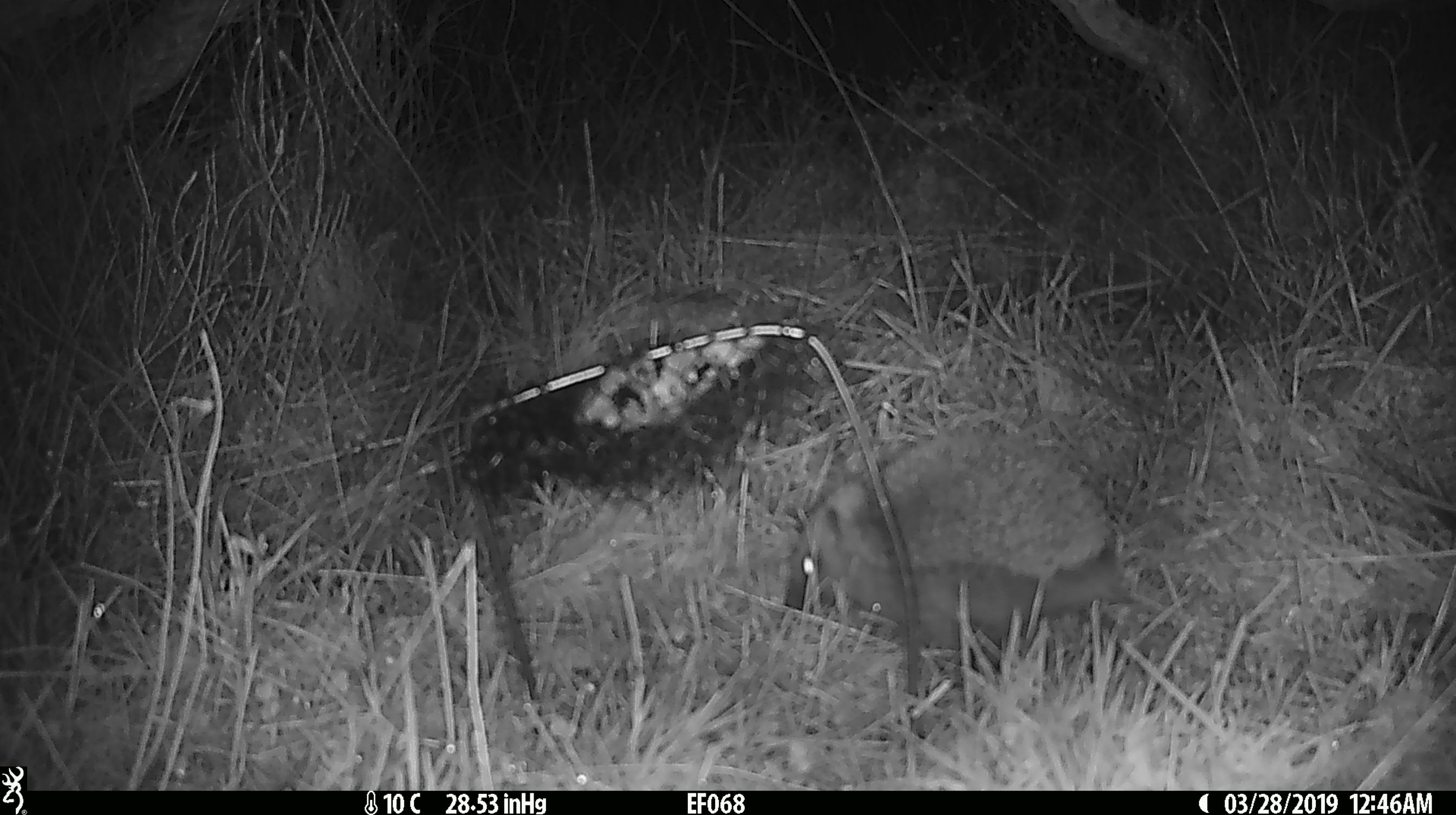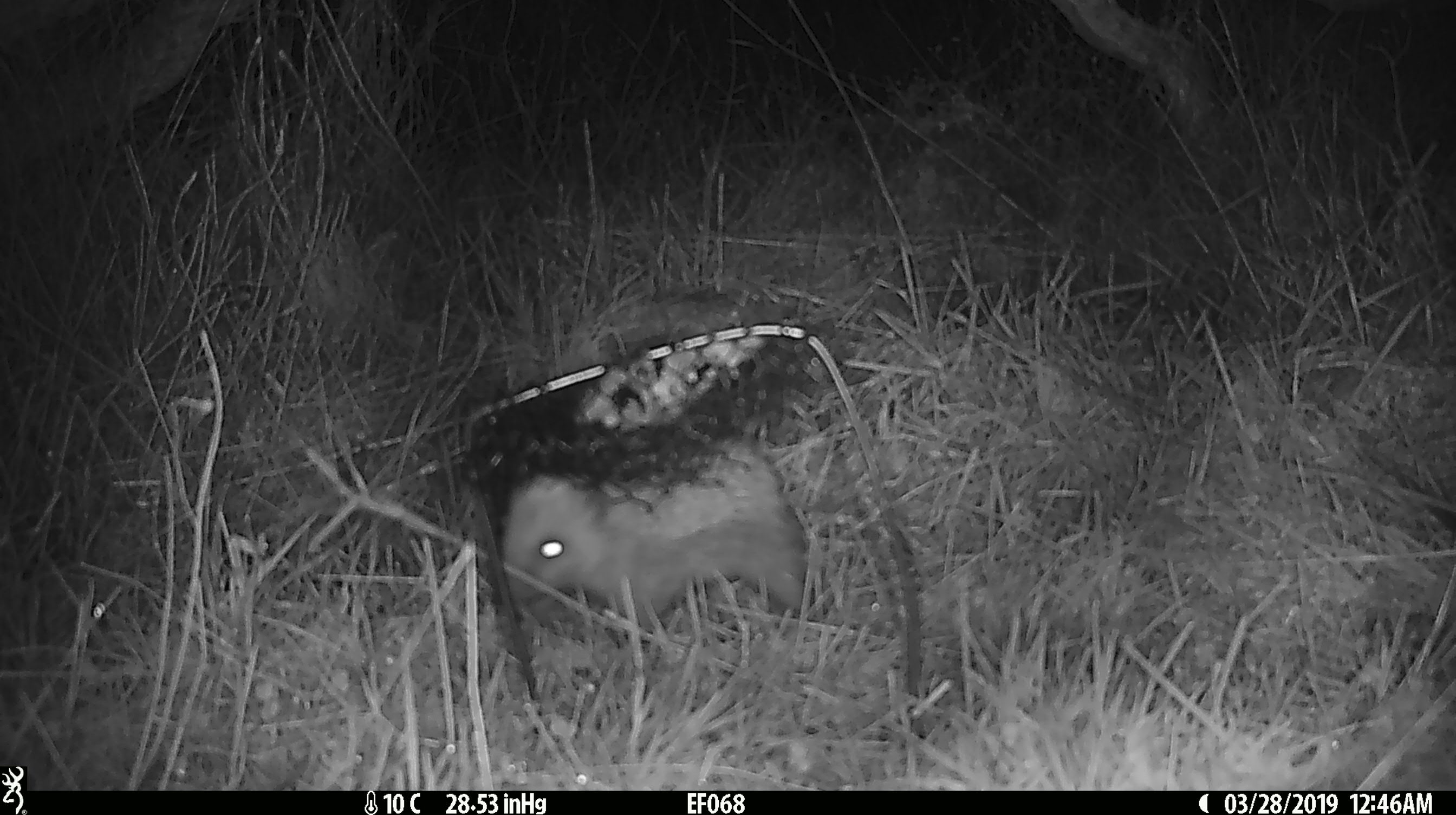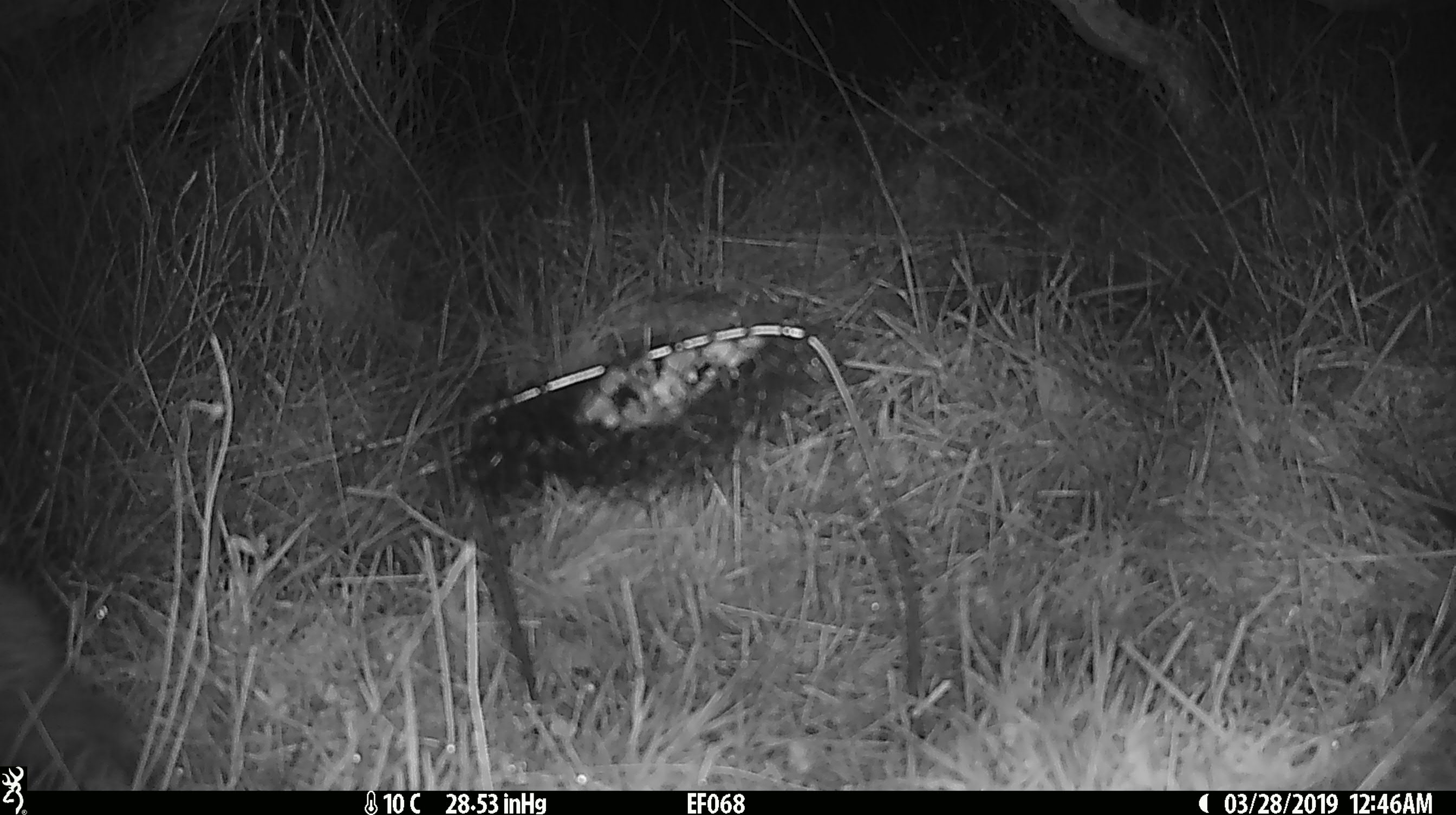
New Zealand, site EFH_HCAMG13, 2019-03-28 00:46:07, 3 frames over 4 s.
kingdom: Animalia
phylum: Chordata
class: Mammalia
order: Eulipotyphla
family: Erinaceidae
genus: Erinaceus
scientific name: Erinaceus europaeus europaeus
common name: european hedgehog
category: hedgehog